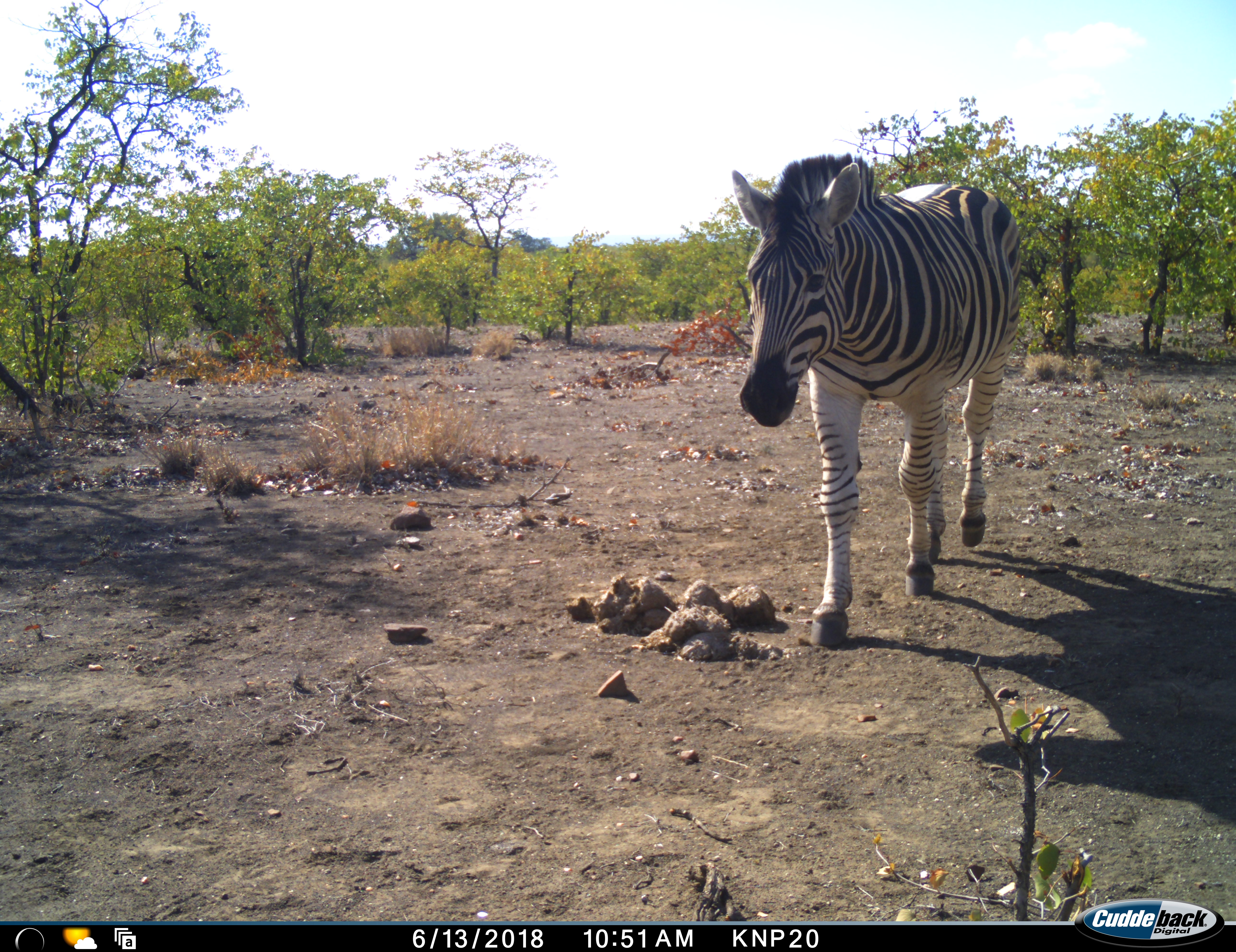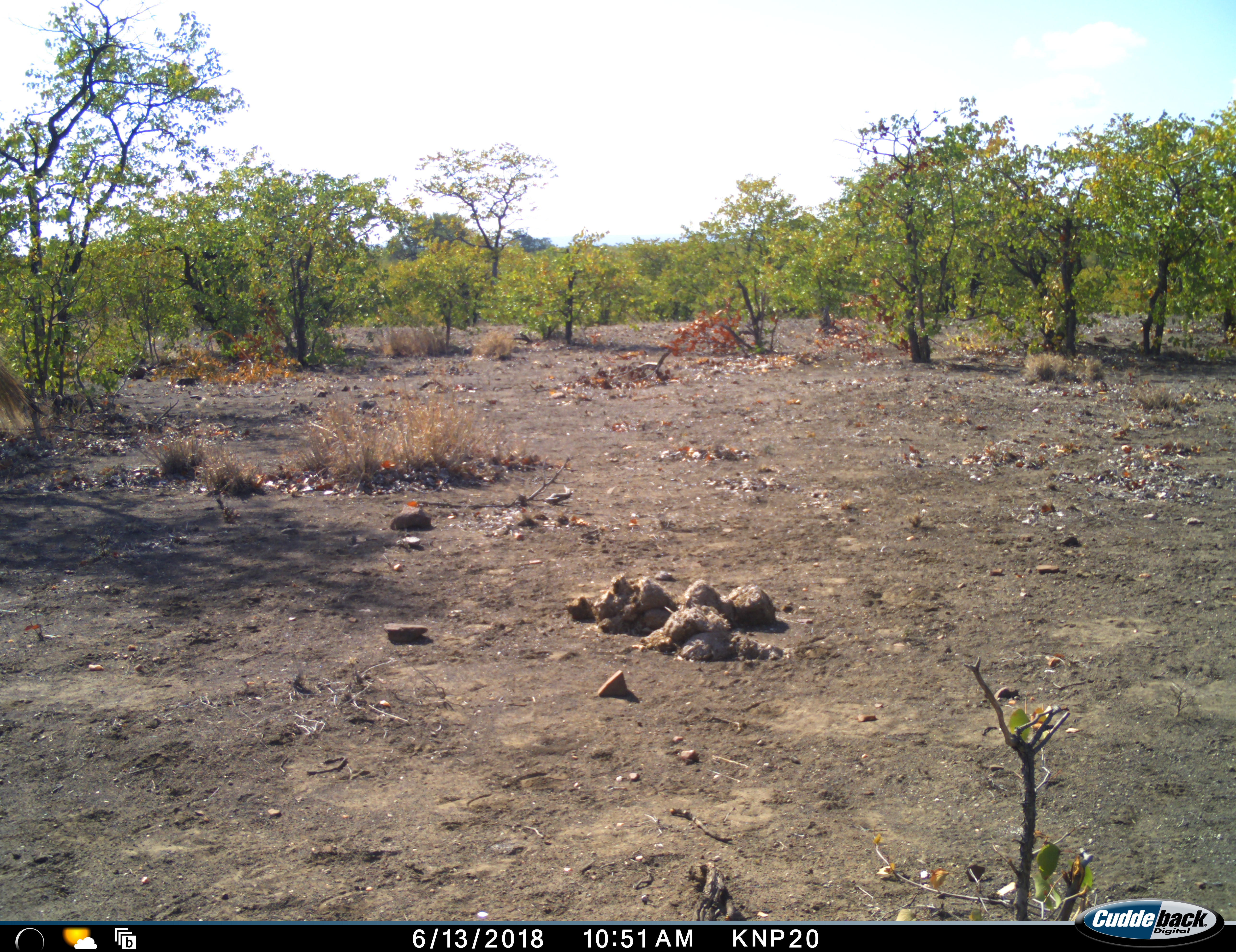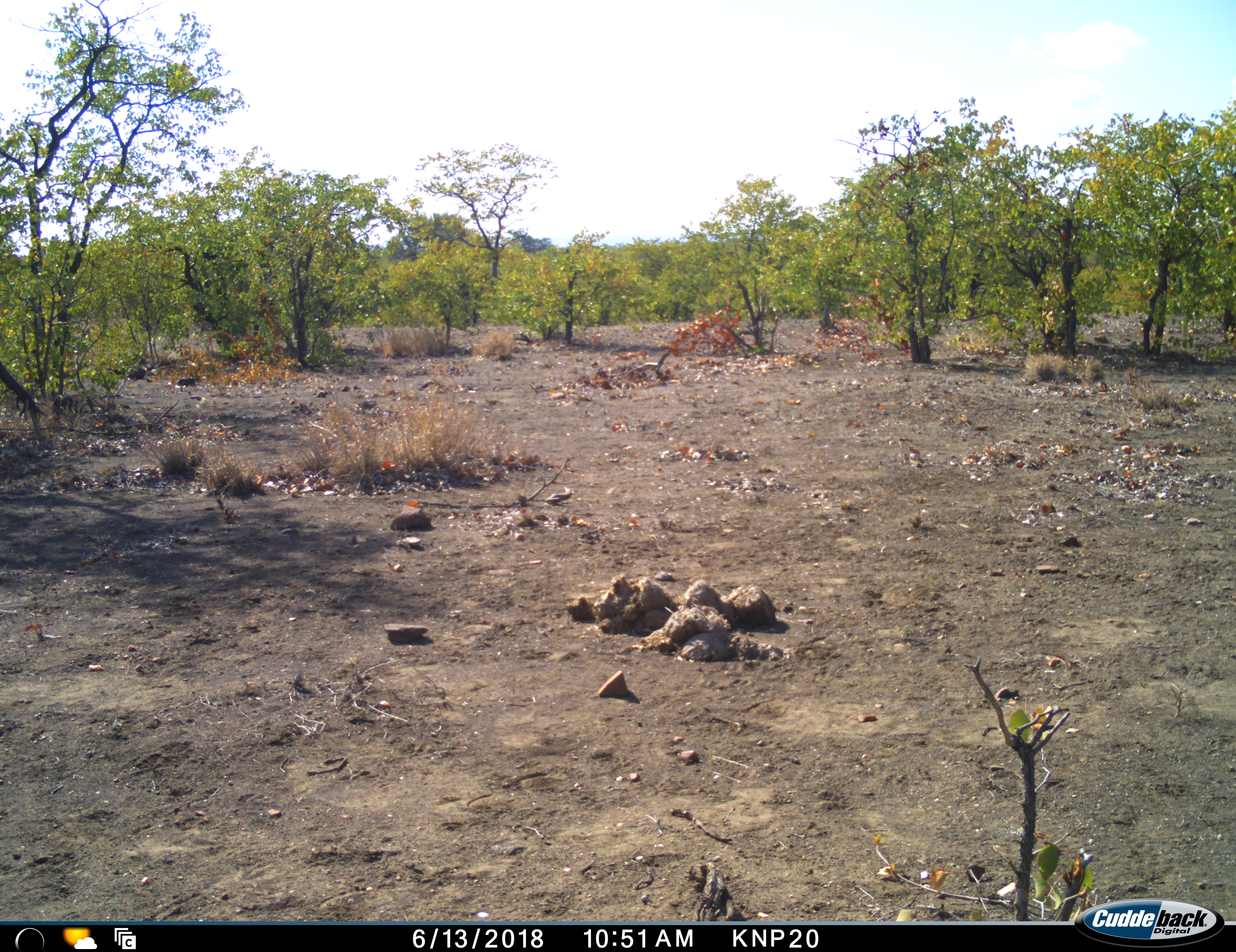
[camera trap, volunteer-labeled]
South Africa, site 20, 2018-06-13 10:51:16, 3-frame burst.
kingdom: Animalia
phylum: Chordata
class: Mammalia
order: Perissodactyla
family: Equidae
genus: Equus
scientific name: Equus quagga burchellii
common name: burchell's zebra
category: zebraburchells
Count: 1.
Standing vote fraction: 10%.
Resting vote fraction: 0%.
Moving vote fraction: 100%.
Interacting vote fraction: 0%.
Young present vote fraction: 0%.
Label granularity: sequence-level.